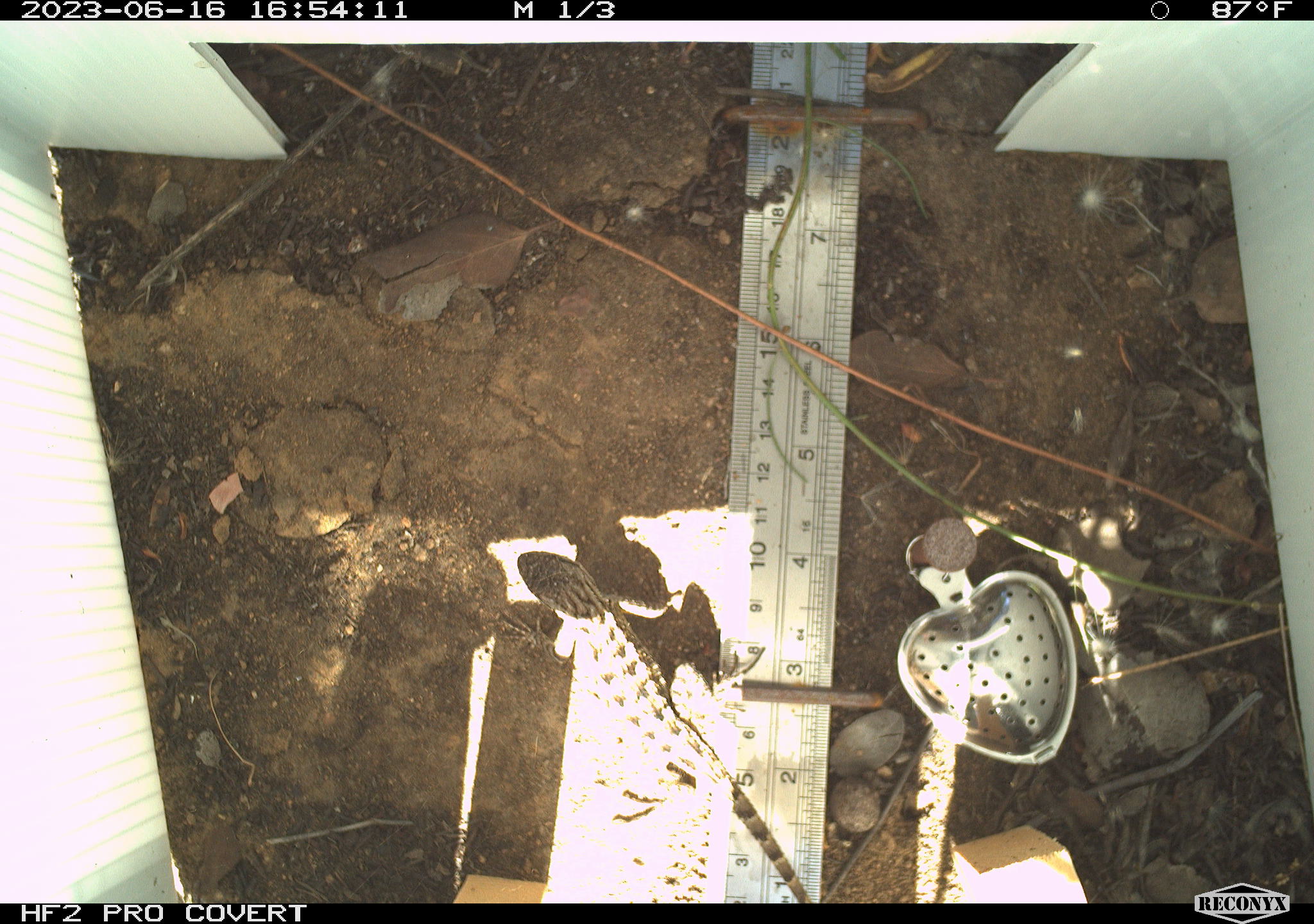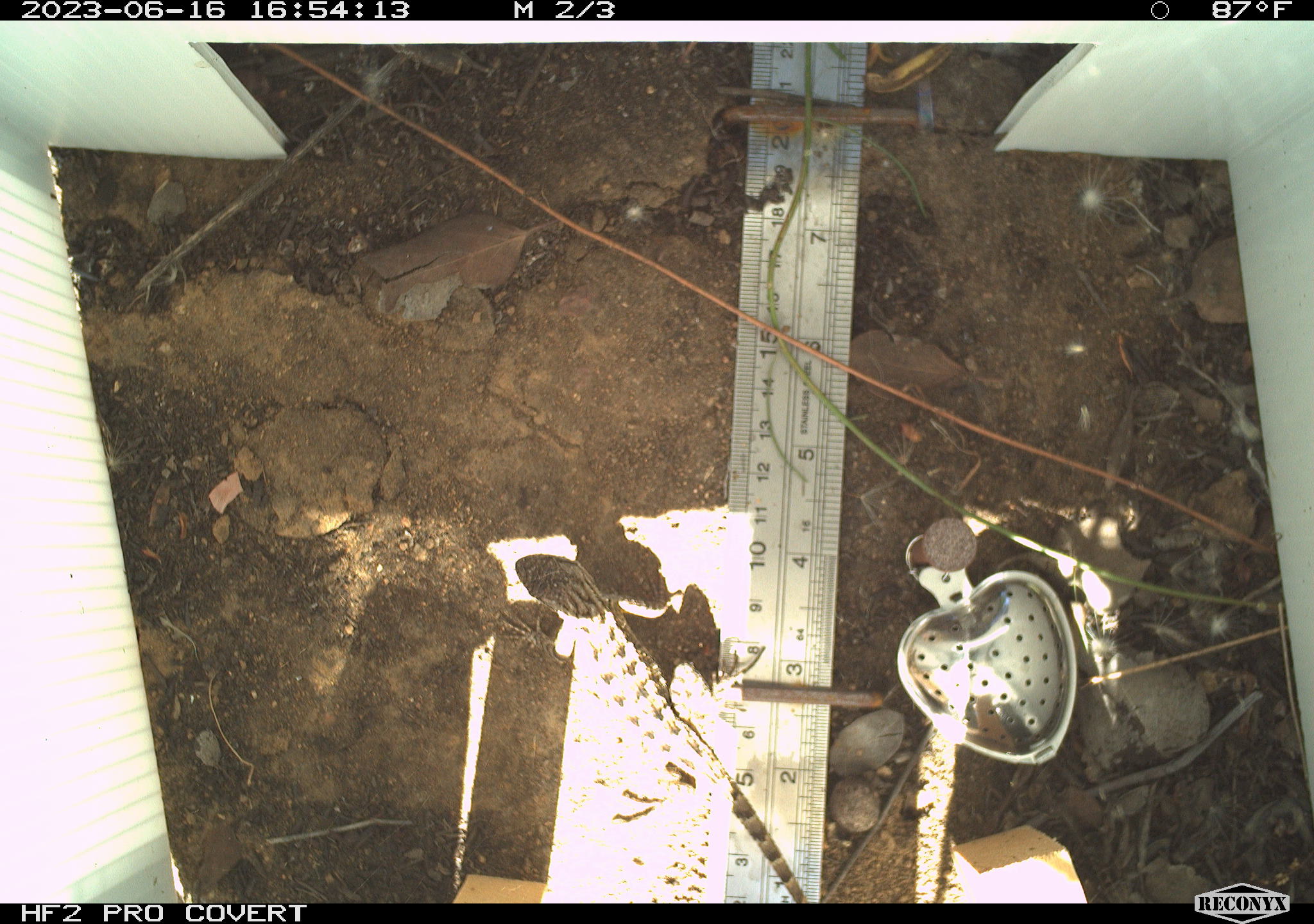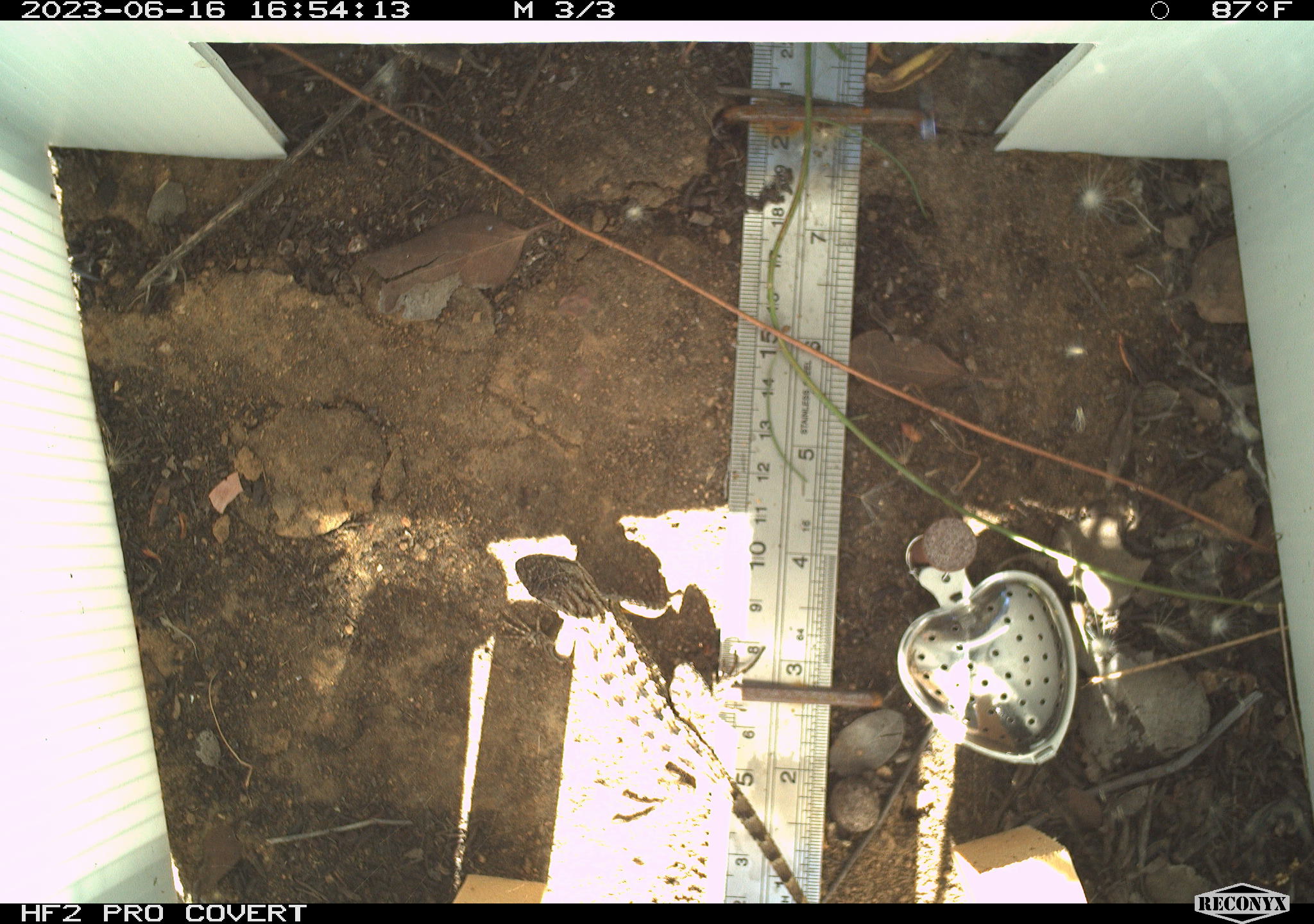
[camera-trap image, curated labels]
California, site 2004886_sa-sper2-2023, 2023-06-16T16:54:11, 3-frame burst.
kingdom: Animalia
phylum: Chordata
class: Reptilia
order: Squamata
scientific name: Squamata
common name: lizards and snakes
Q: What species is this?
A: Lizards and snakes (Squamata).